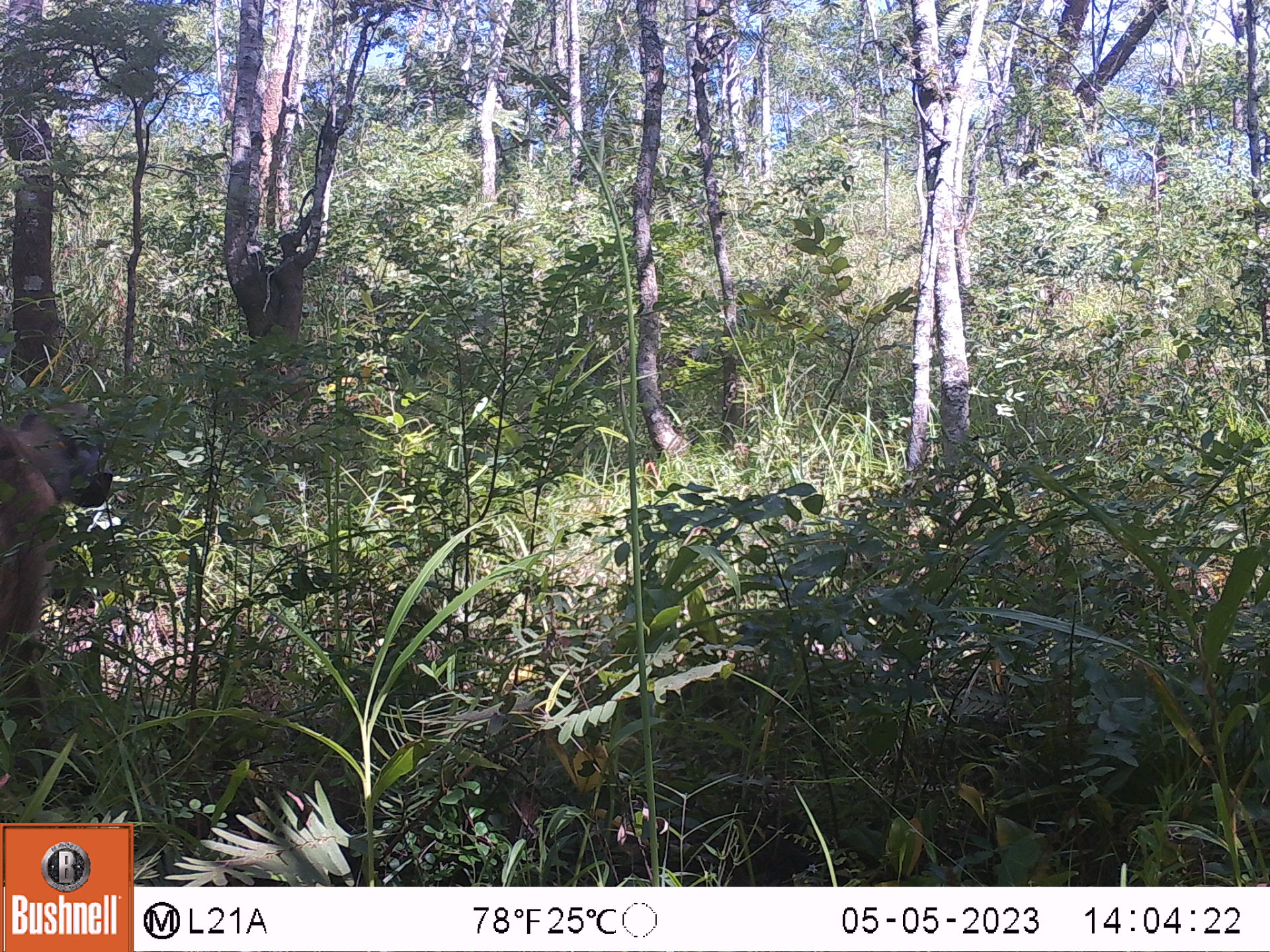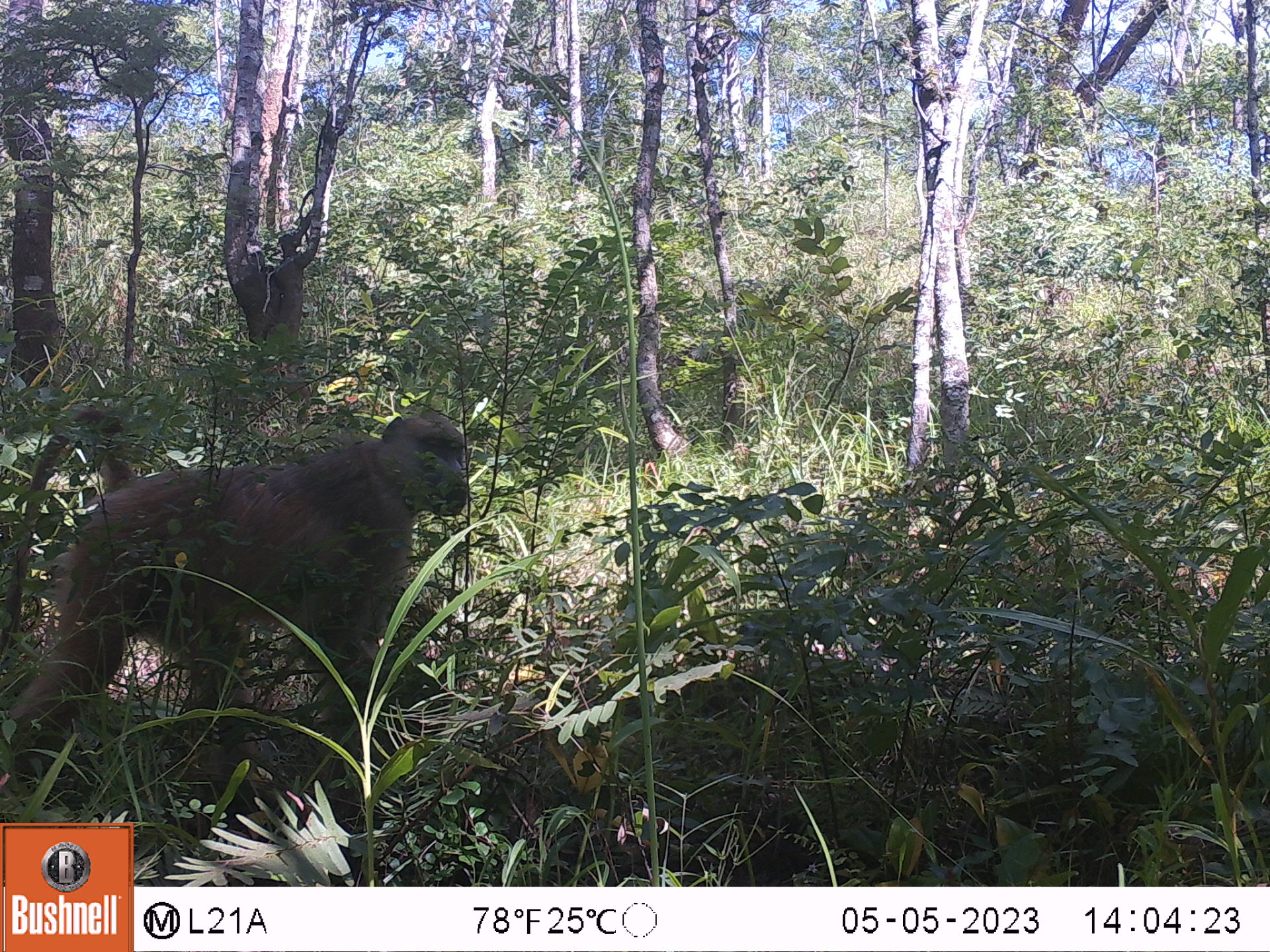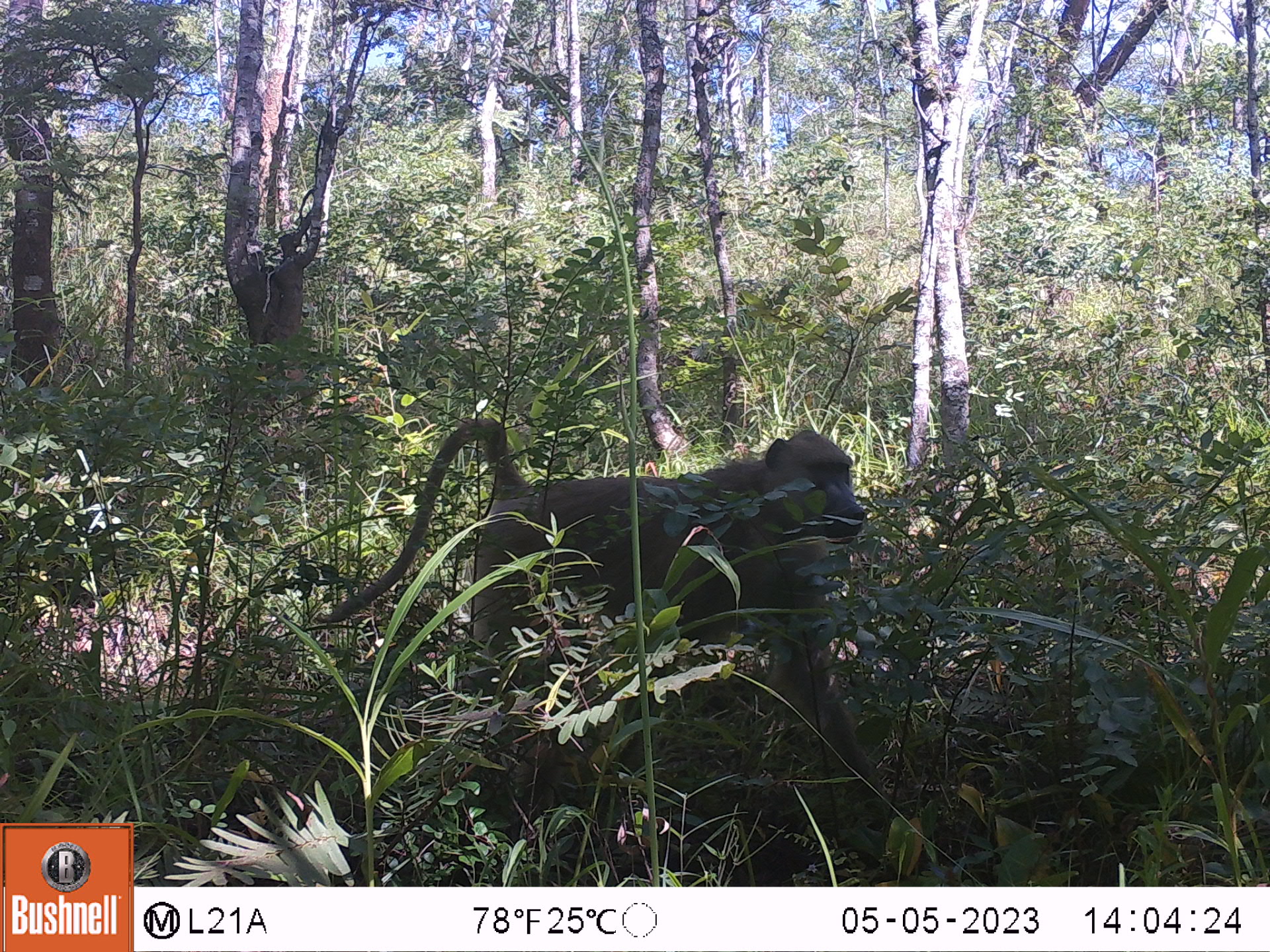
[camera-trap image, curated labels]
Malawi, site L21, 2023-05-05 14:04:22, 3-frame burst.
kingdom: Animalia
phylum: Chordata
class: Mammalia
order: Primates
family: Cercopithecidae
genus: Papio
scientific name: Papio cynocephalus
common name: yellow baboon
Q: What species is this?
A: Yellow baboon (Papio cynocephalus).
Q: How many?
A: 1.